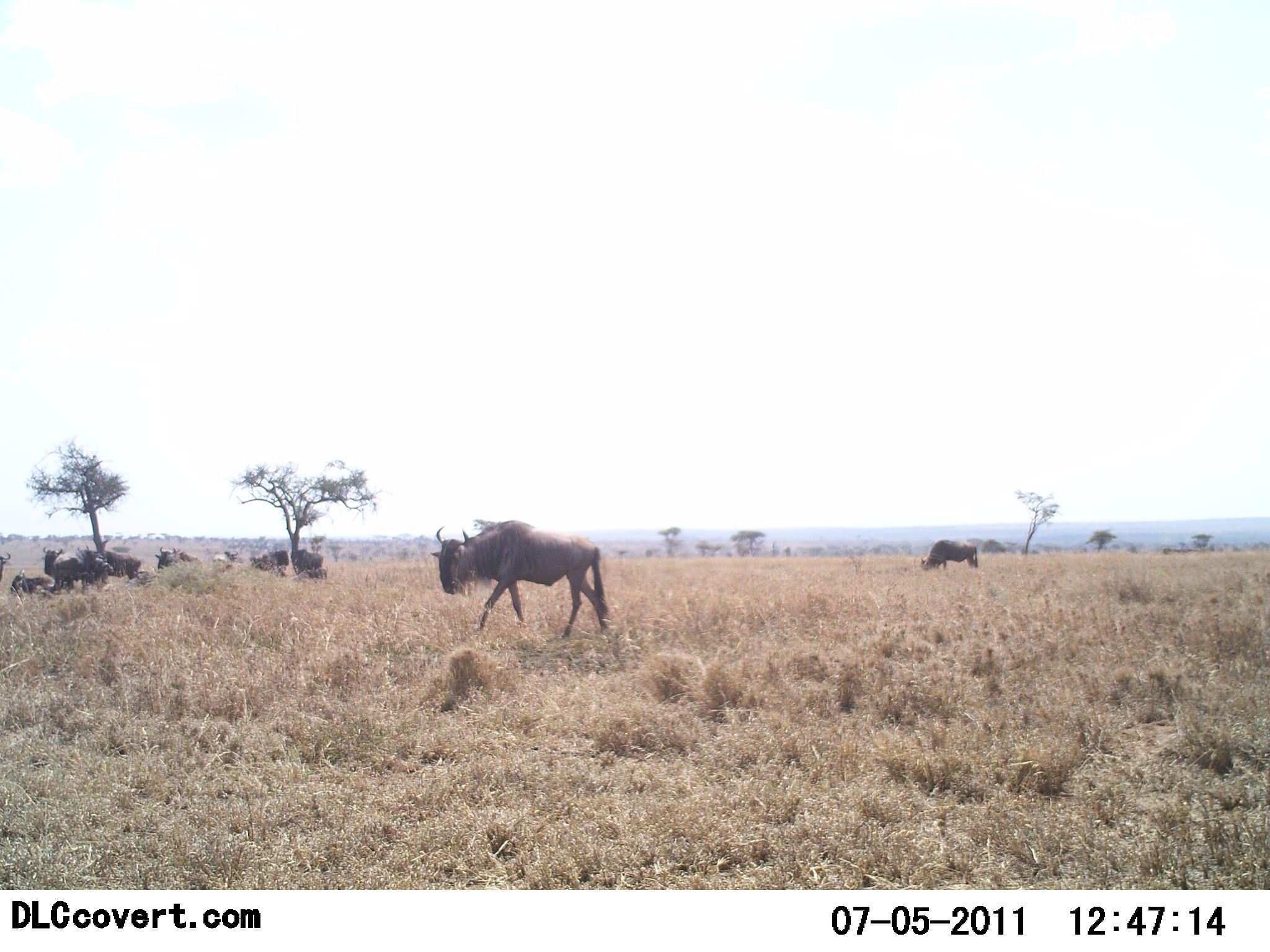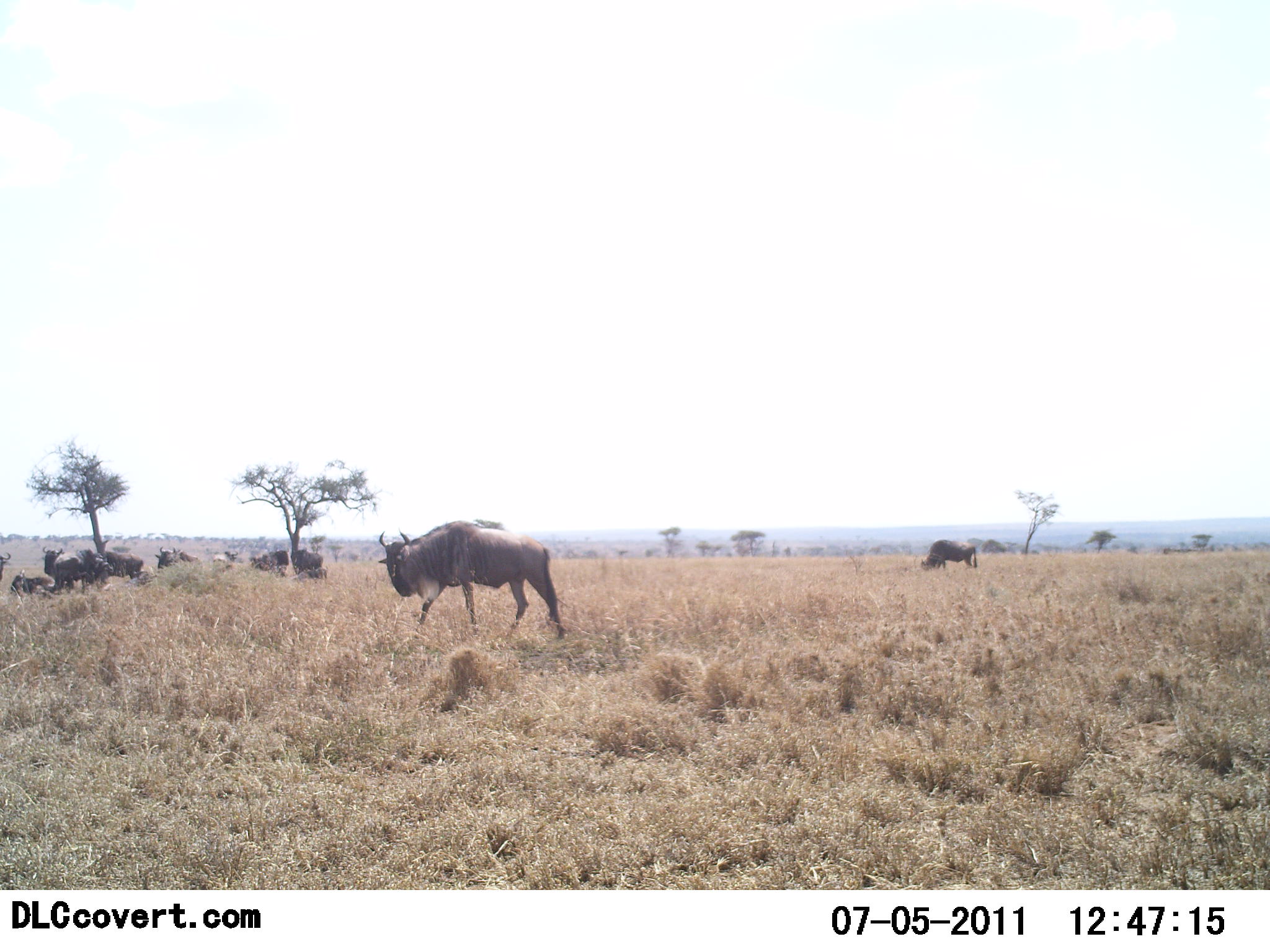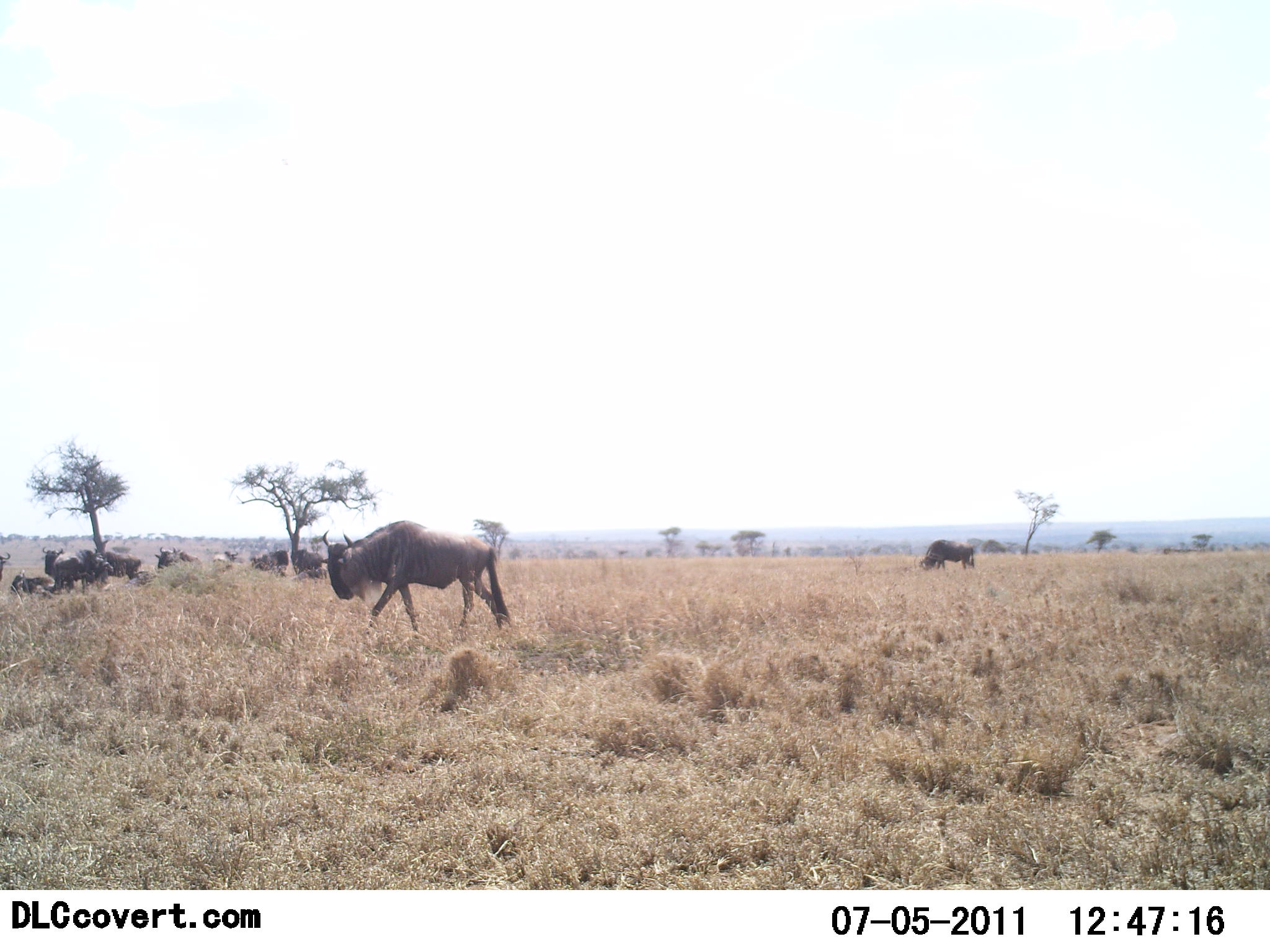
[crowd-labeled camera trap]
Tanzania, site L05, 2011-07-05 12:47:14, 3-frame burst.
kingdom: Animalia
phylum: Chordata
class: Mammalia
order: Artiodactyla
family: Bovidae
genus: Connochaetes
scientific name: Connochaetes taurinus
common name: blue wildebeest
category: wildebeest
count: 10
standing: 75%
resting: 92%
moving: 83%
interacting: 0%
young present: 0%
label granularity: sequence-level